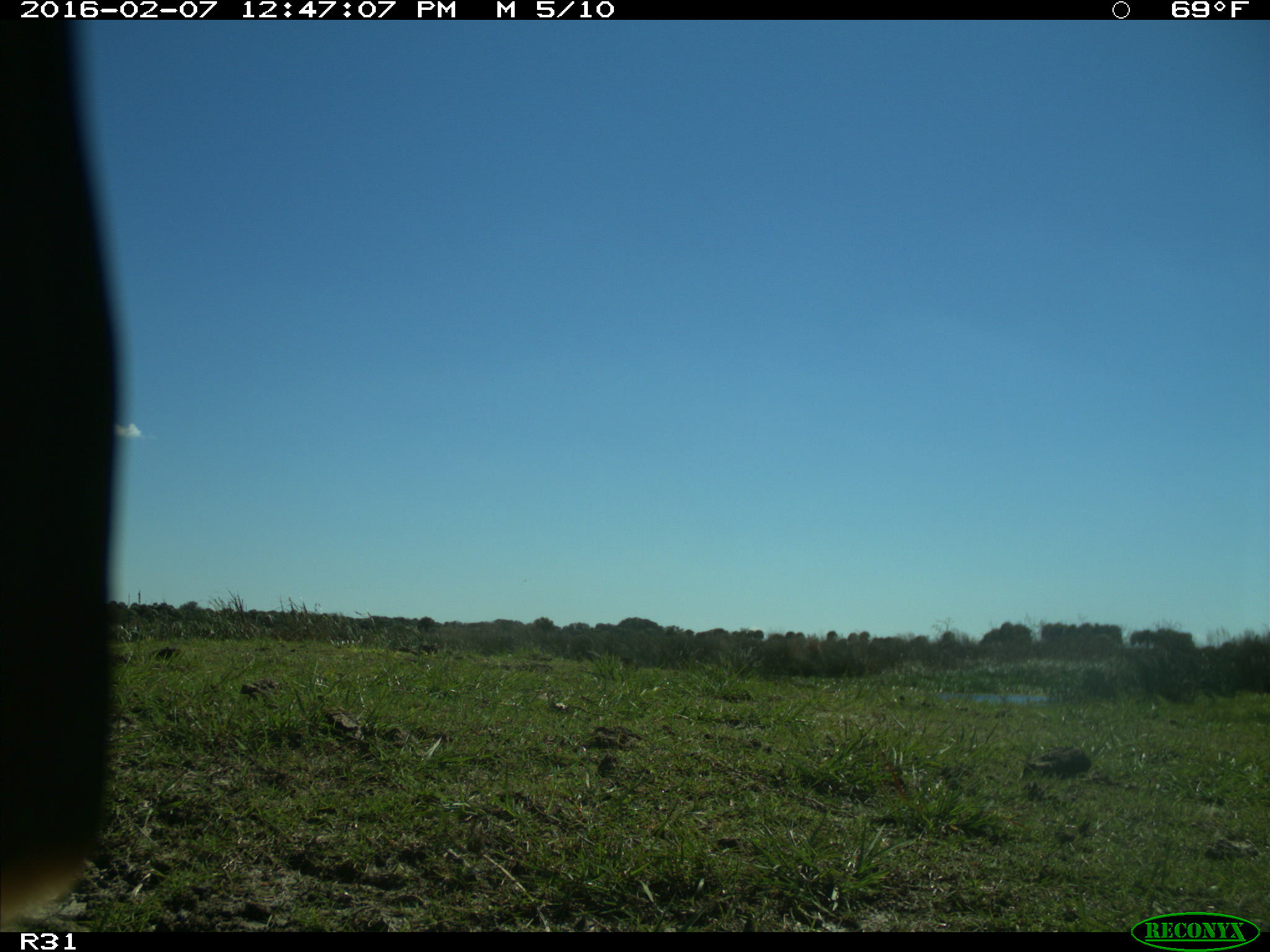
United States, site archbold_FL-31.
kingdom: Animalia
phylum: Chordata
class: Aves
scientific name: Aves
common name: birds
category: unidentified bird